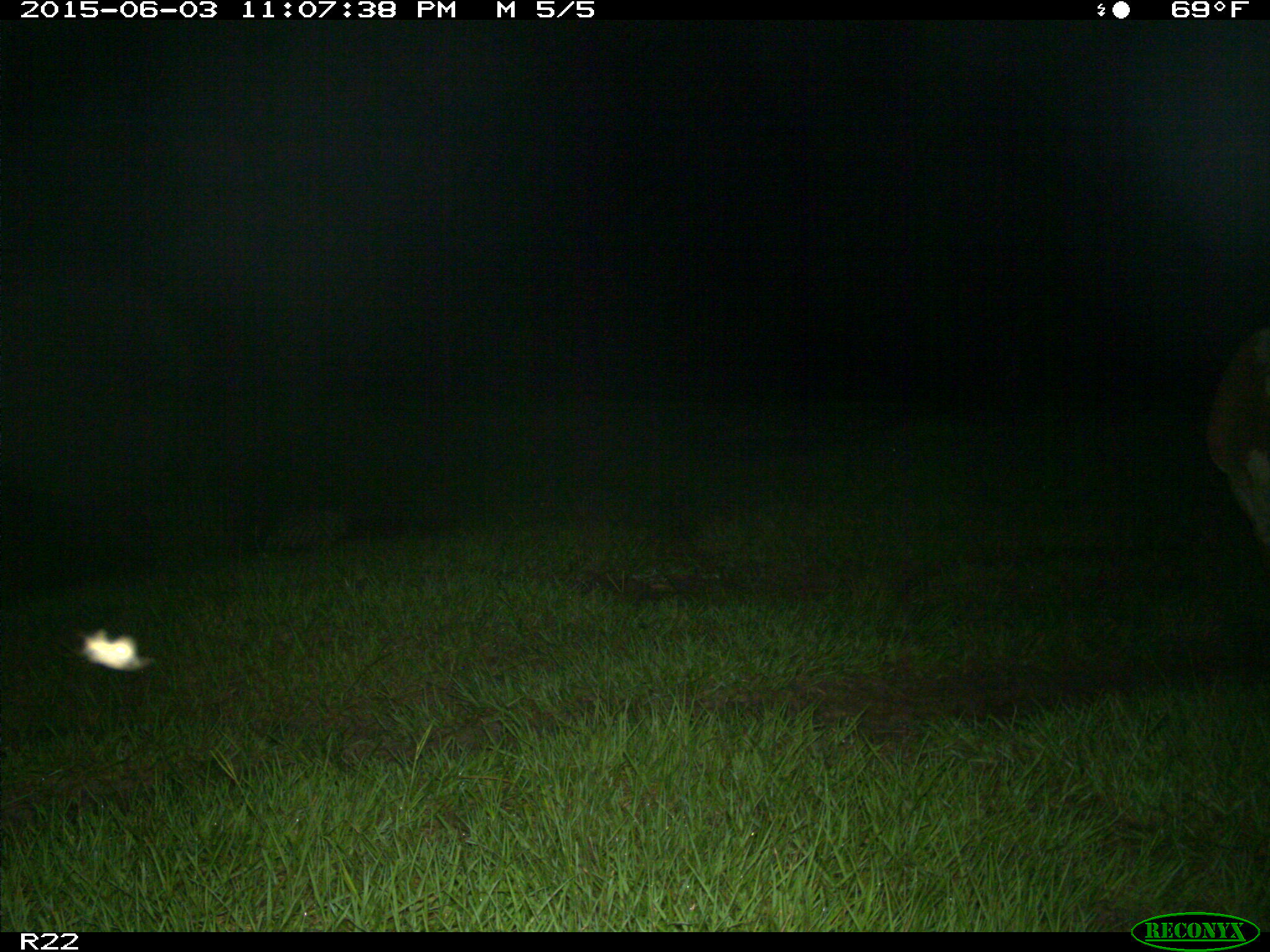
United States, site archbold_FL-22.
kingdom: Animalia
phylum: Chordata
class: Mammalia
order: Artiodactyla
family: Suidae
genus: Sus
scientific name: Sus scrofa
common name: wild boar